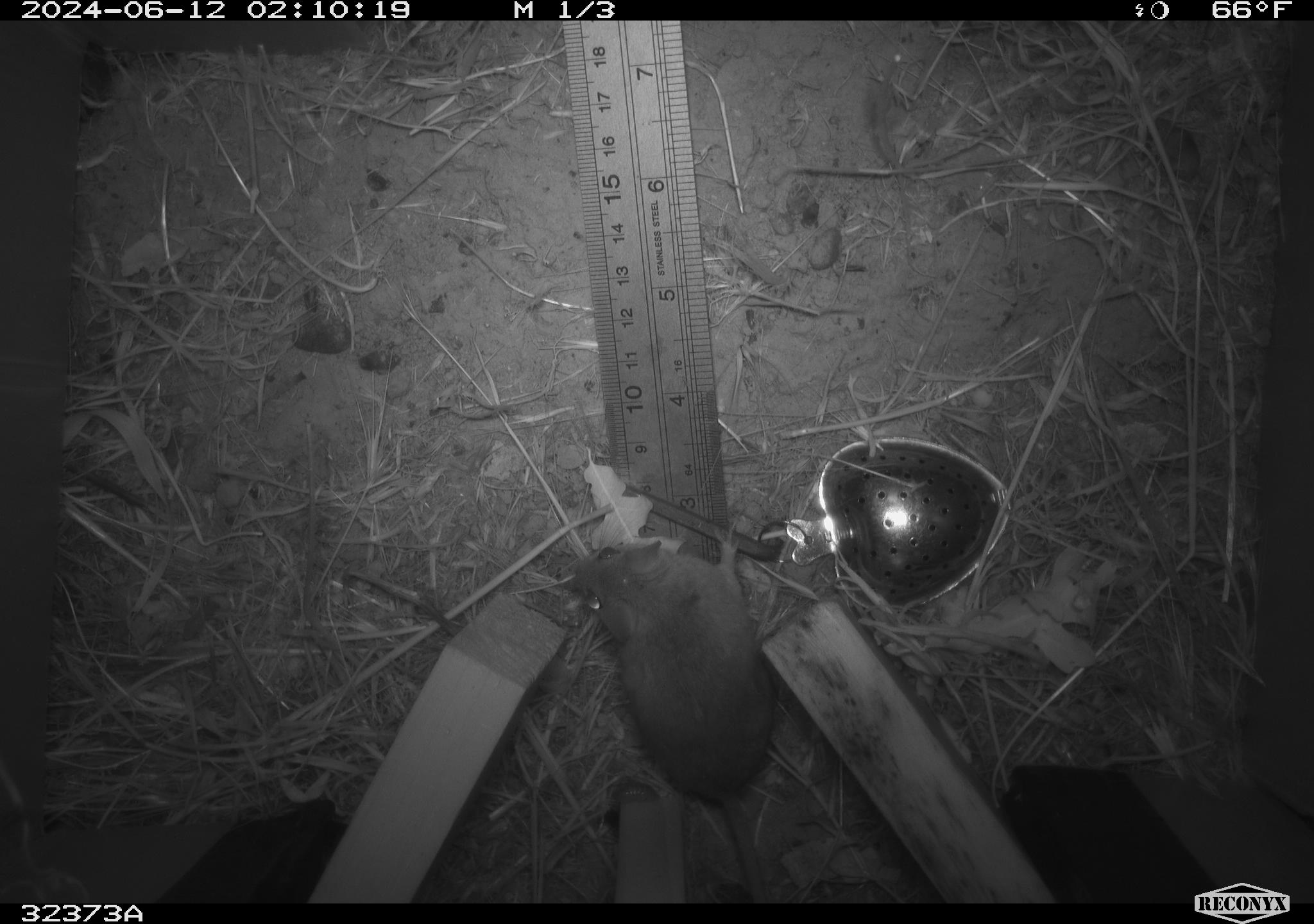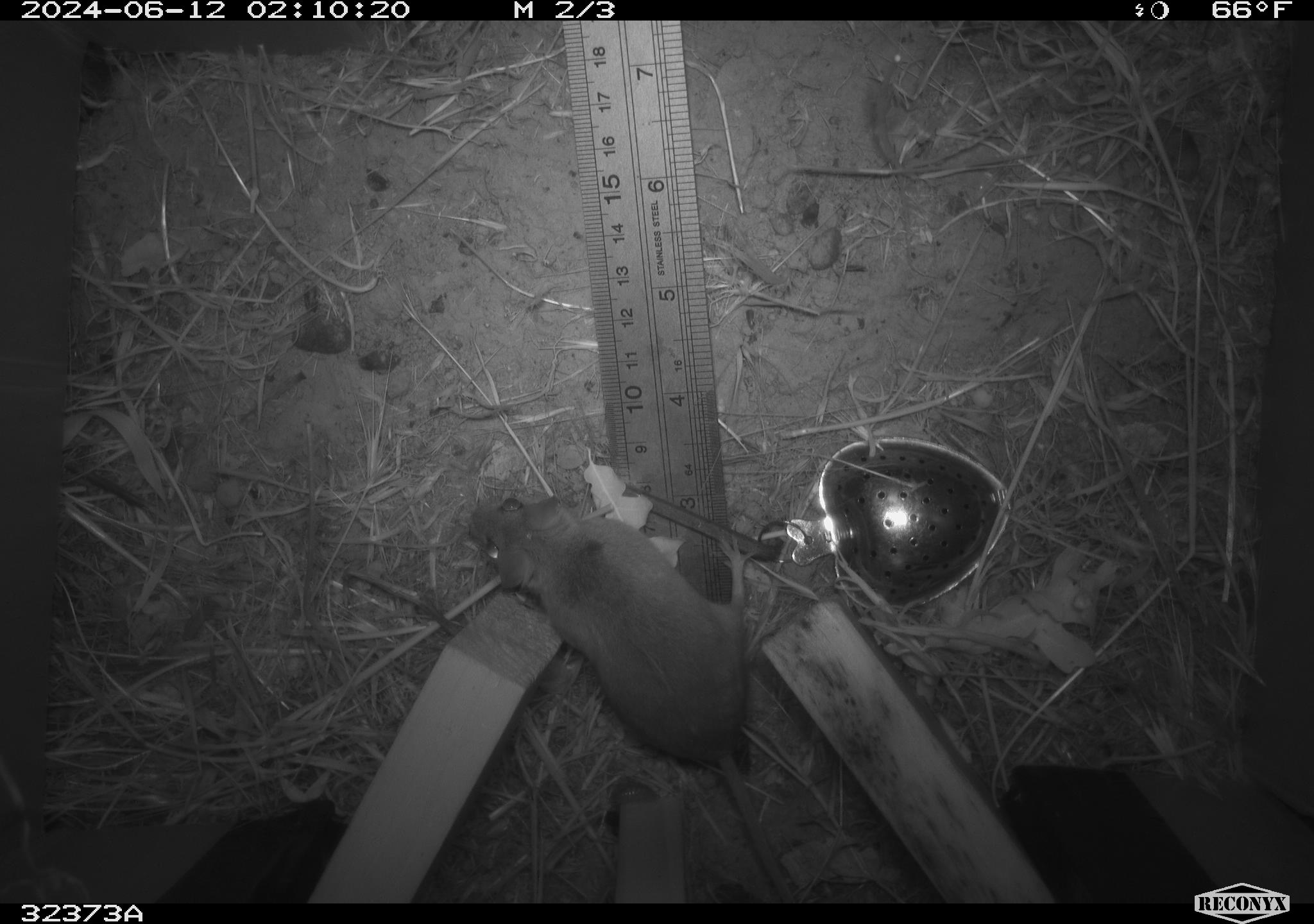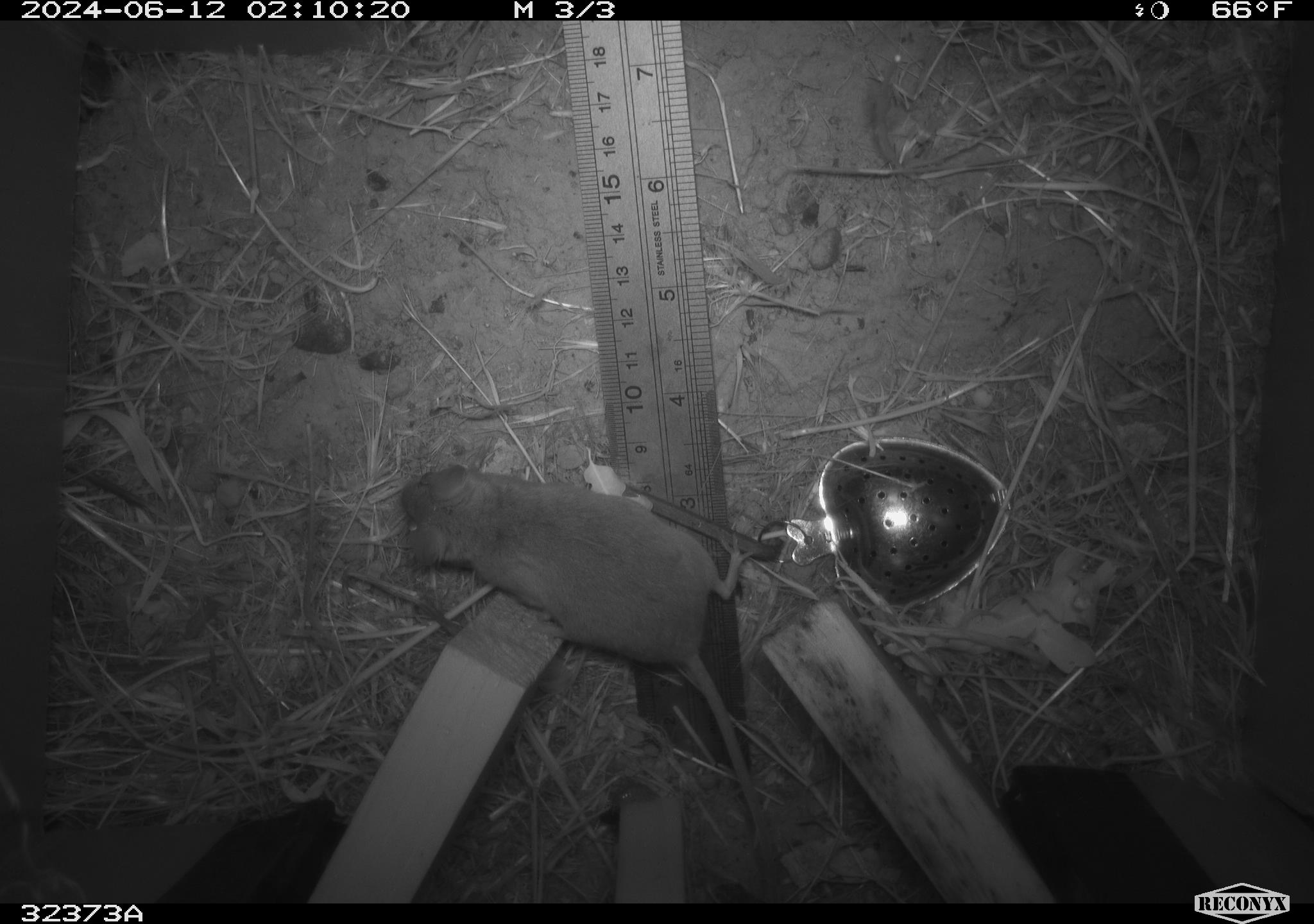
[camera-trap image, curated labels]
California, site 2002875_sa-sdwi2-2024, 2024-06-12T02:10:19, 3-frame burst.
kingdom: Animalia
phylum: Chordata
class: Mammalia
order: Rodentia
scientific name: Rodentia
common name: mouse species